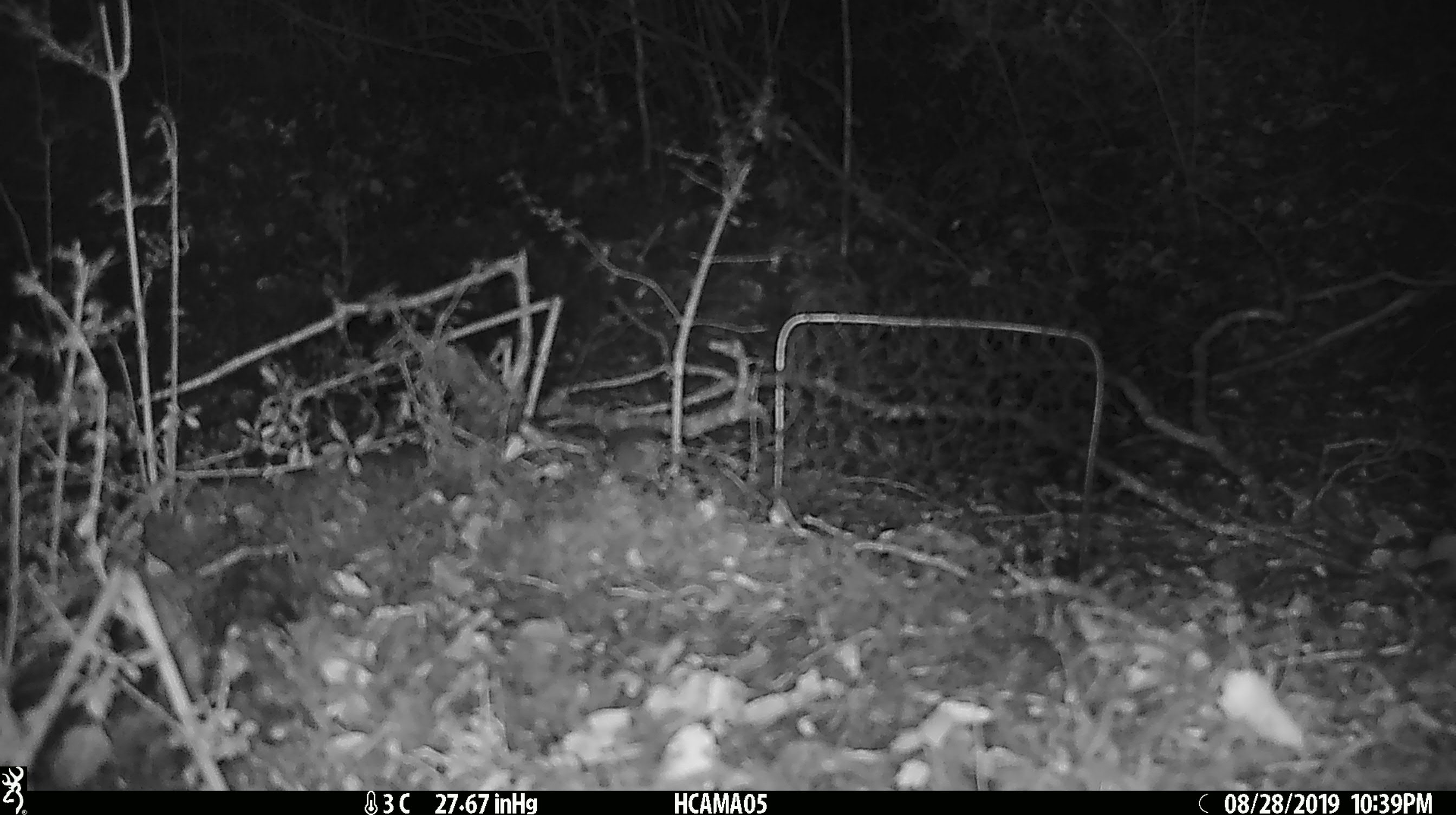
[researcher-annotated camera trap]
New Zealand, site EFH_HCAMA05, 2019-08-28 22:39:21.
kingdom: Animalia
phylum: Chordata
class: Mammalia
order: Rodentia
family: Muridae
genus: Mus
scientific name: Mus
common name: mouse